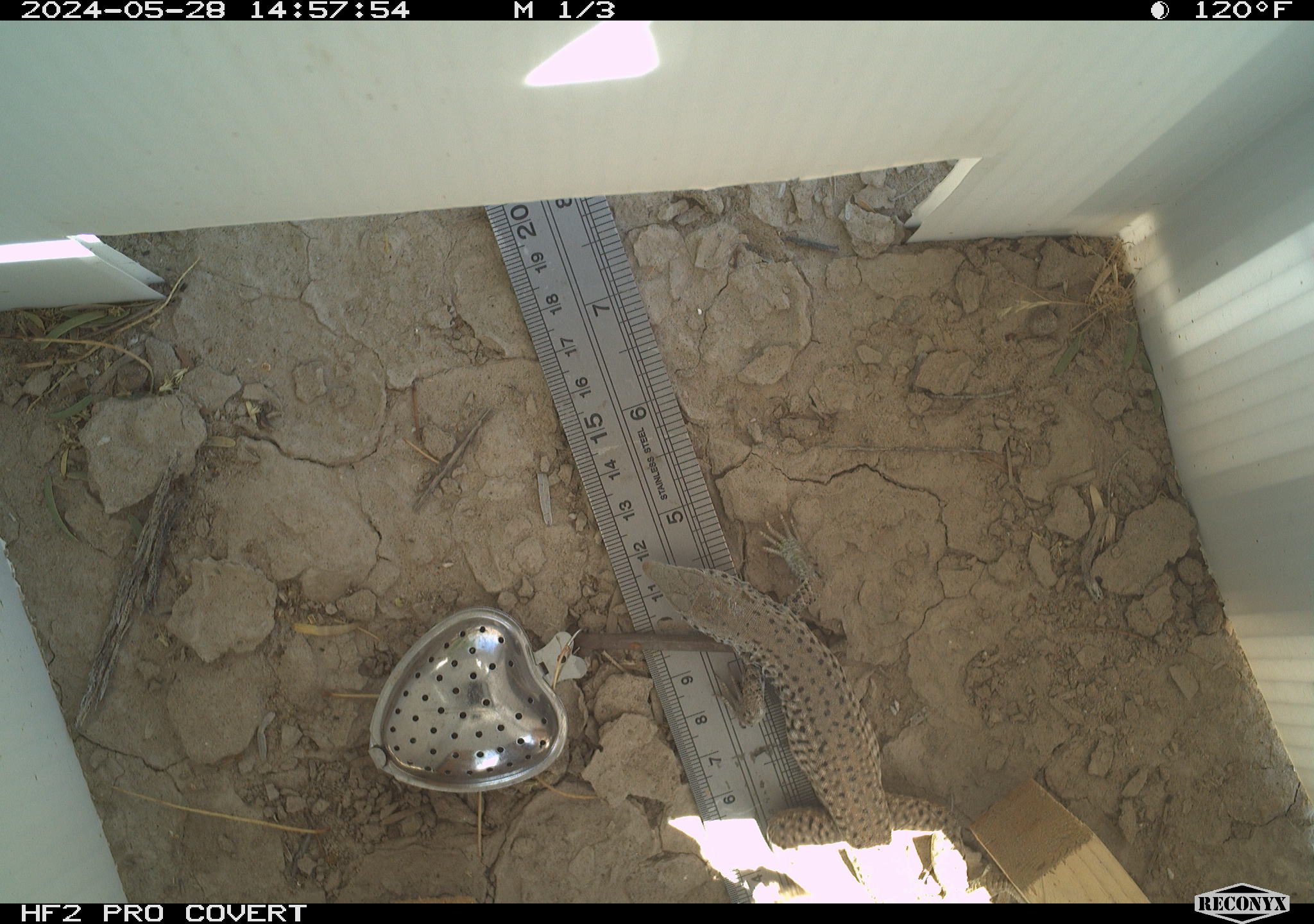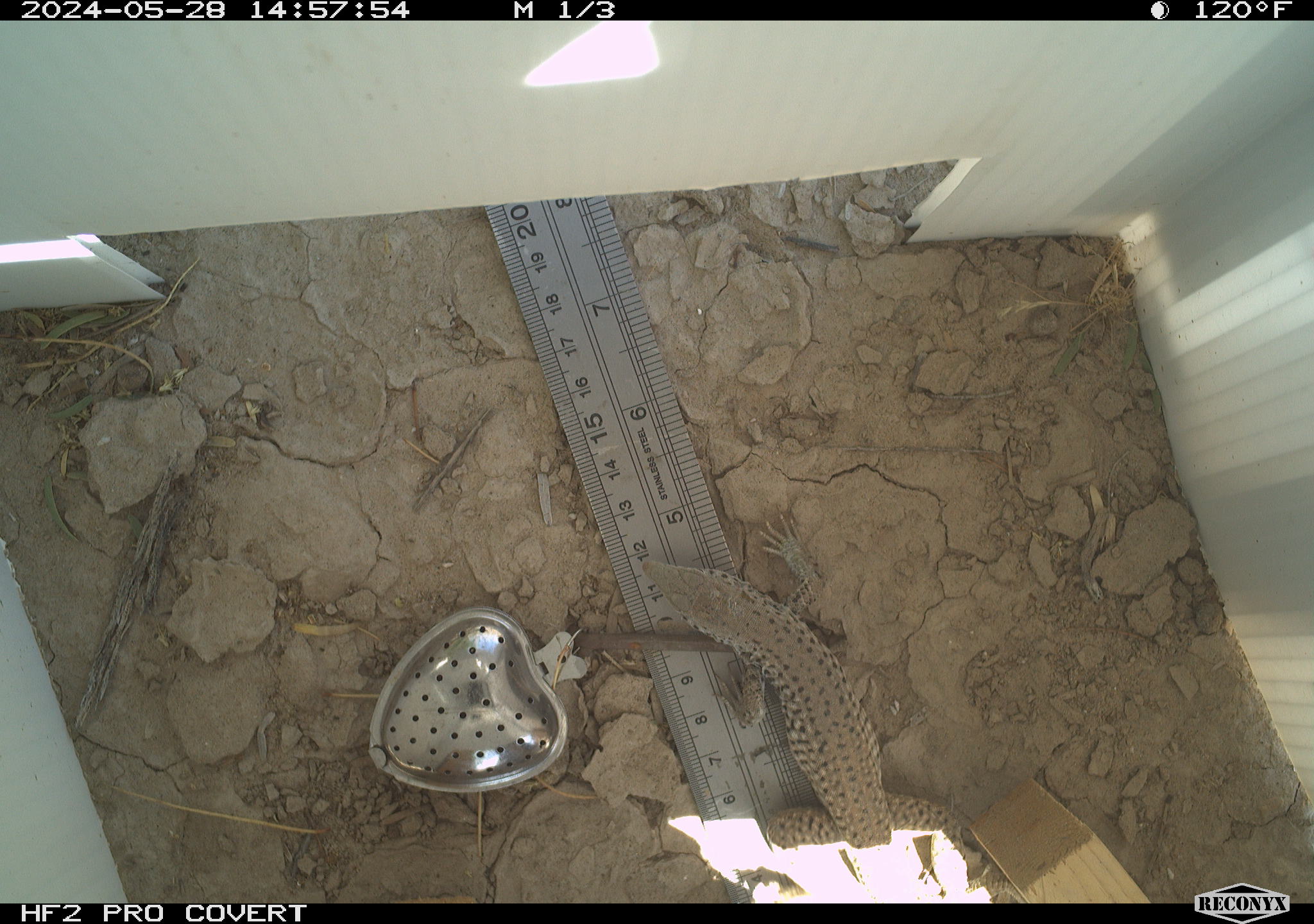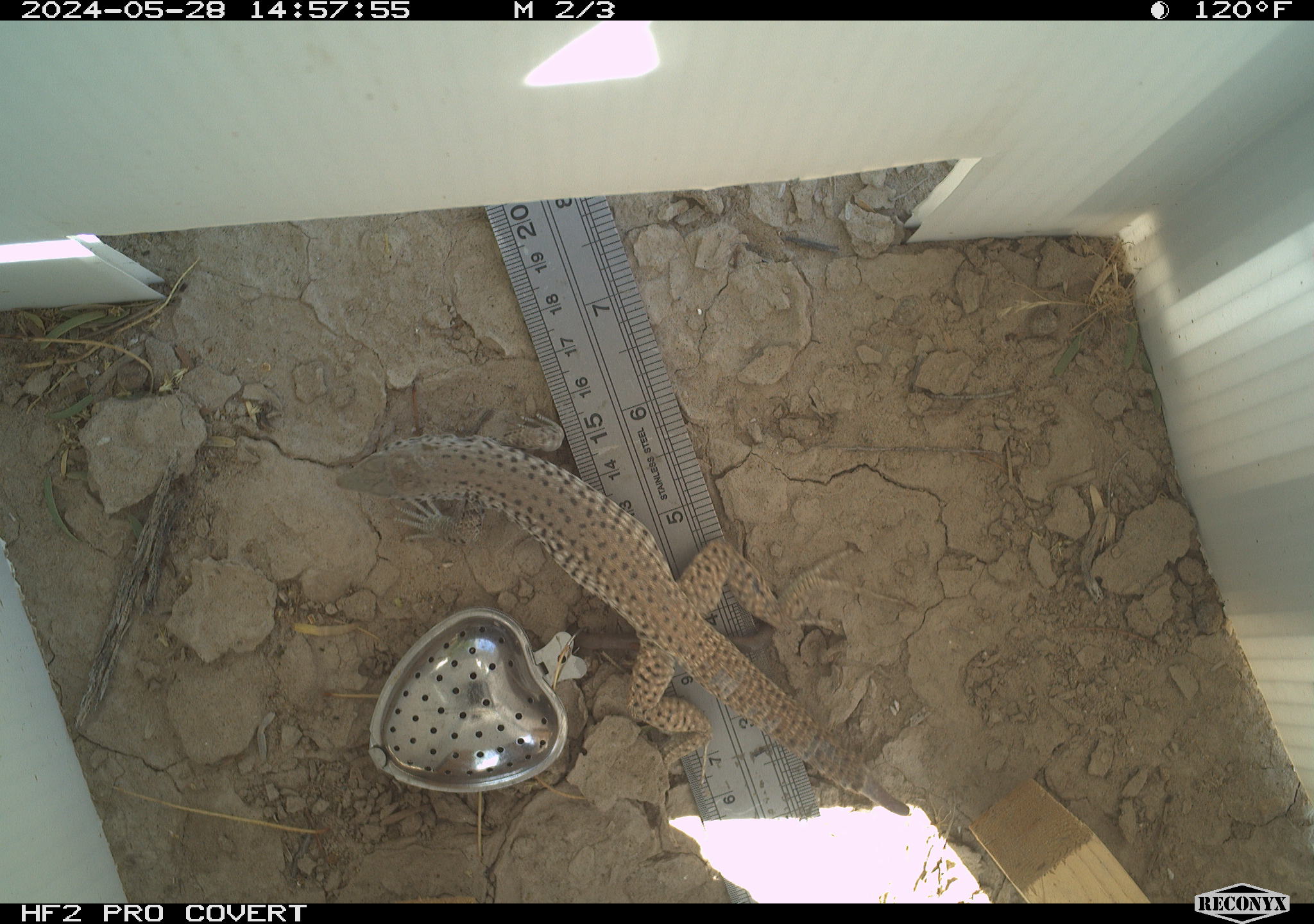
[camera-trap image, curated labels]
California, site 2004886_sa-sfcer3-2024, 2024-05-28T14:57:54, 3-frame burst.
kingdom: Animalia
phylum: Chordata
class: Reptilia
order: Squamata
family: Teiidae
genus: Aspidoscelis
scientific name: Aspidoscelis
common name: whiptail lizards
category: aspidoscelis species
Aspidoscelis species (whiptail lizards) (Aspidoscelis).